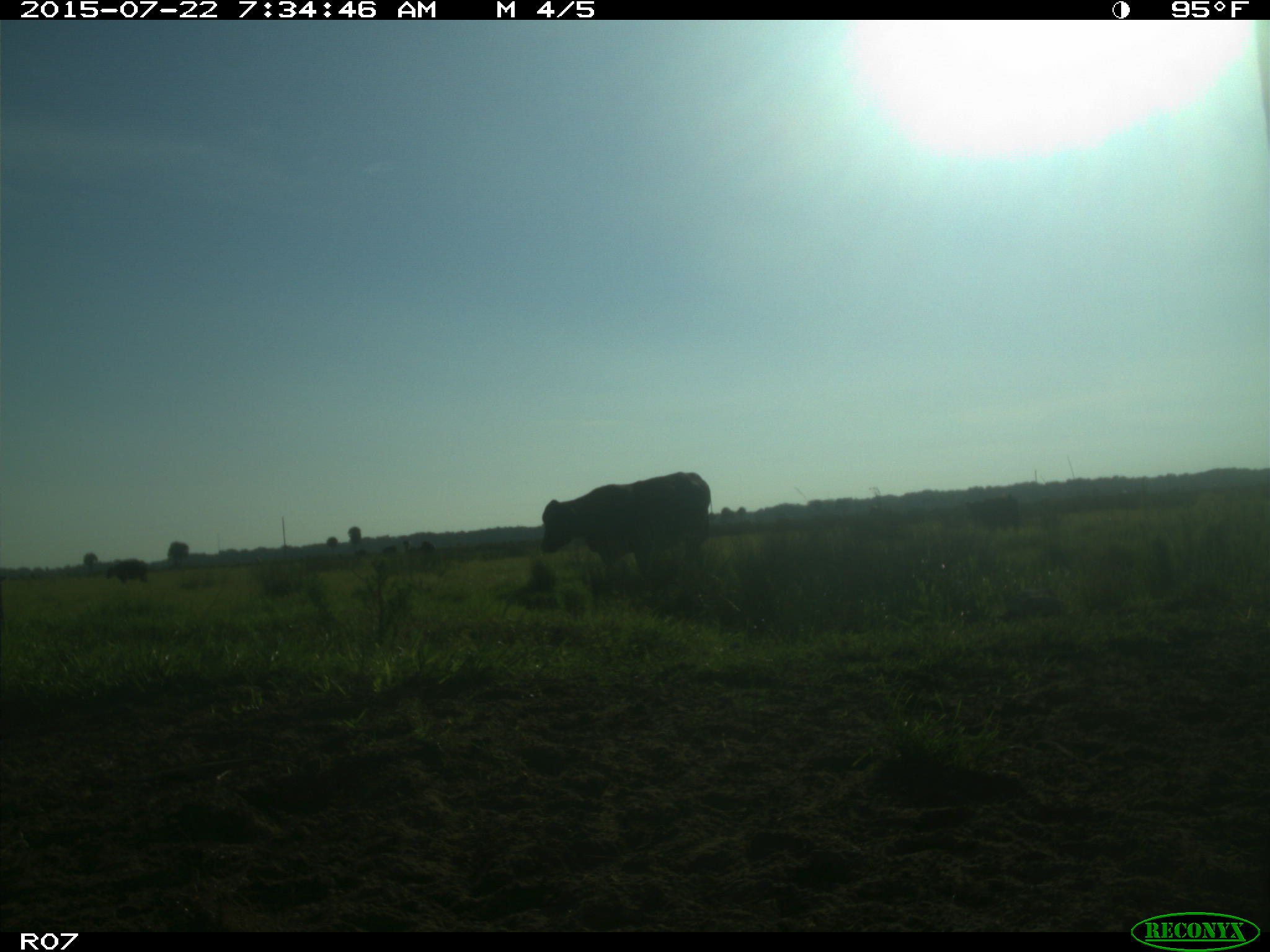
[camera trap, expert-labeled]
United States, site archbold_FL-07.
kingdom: Animalia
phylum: Chordata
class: Mammalia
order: Artiodactyla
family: Bovidae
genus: Bos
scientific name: Bos taurus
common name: domestic cow